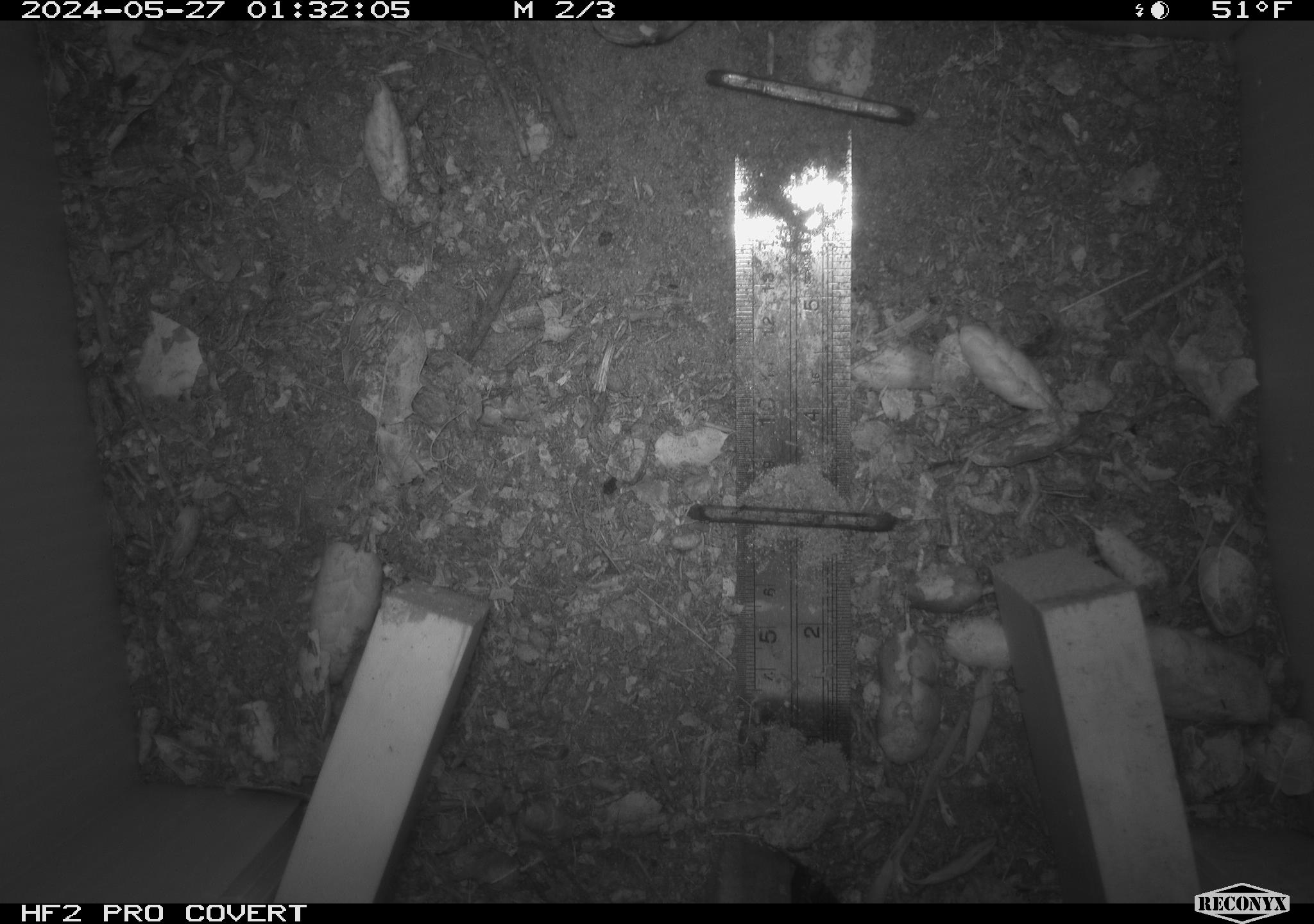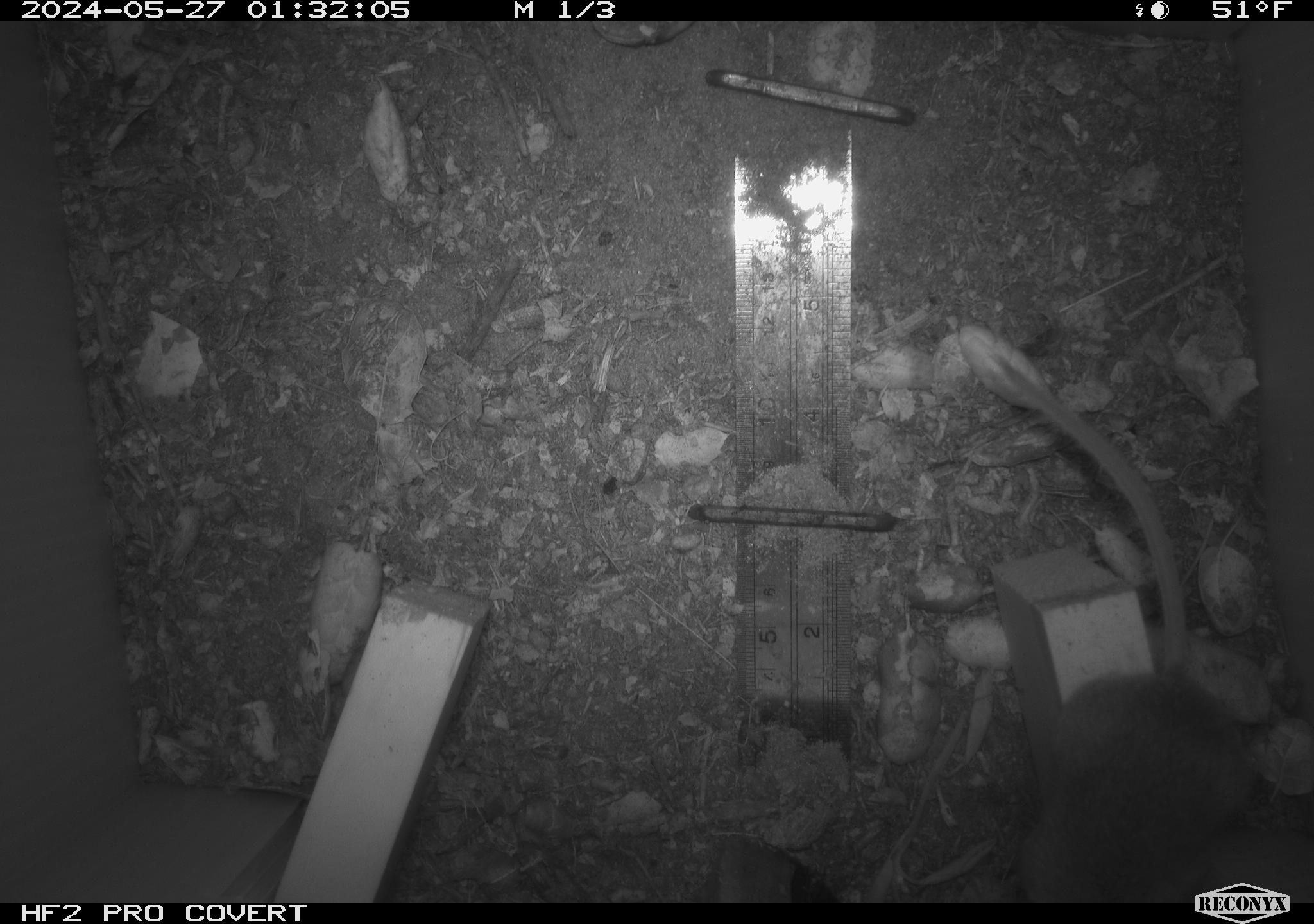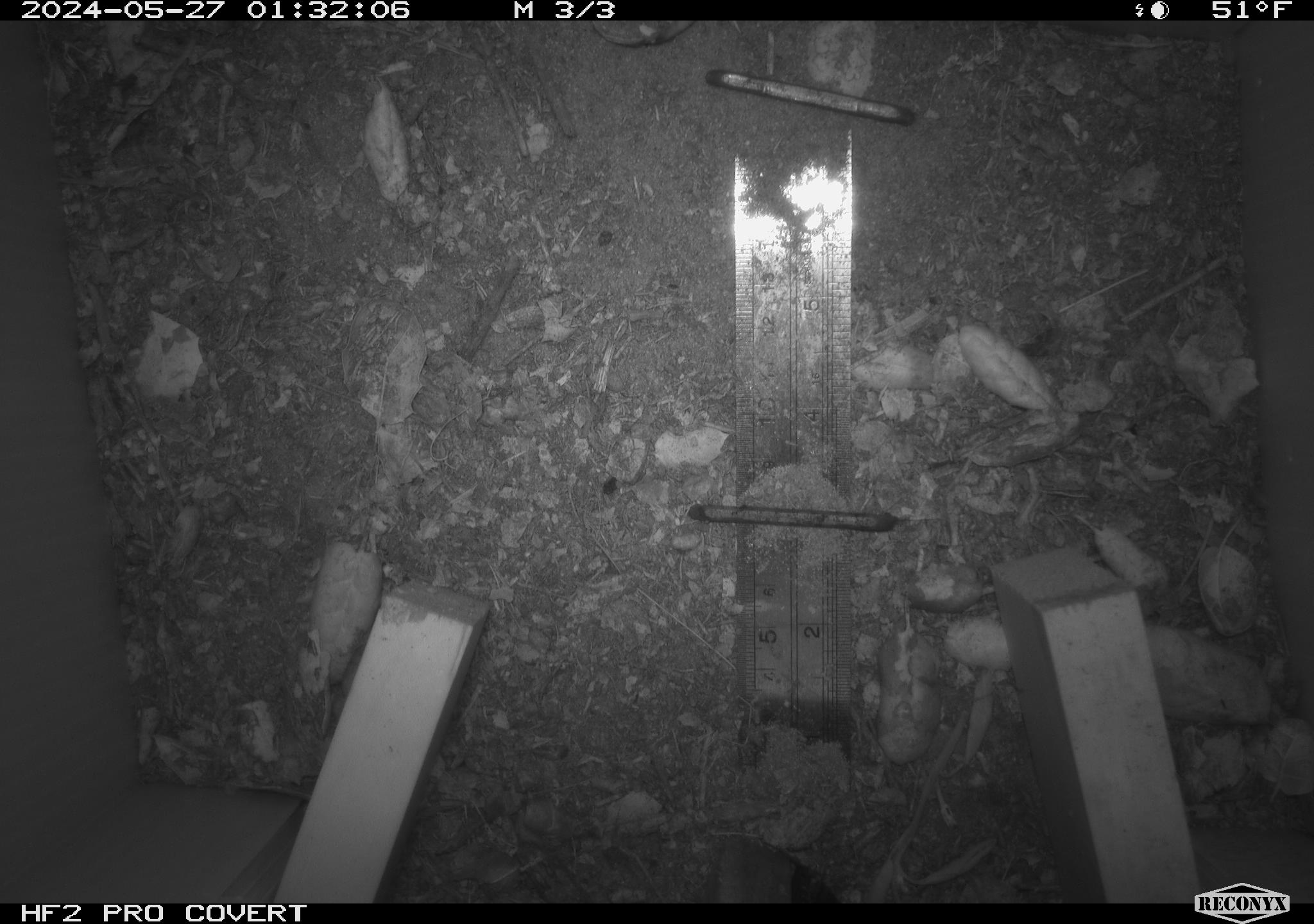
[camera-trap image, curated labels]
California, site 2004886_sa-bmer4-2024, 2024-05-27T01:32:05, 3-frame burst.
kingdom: Animalia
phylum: Chordata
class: Mammalia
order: Rodentia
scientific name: Rodentia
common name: mouse species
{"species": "mouse species (Rodentia)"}